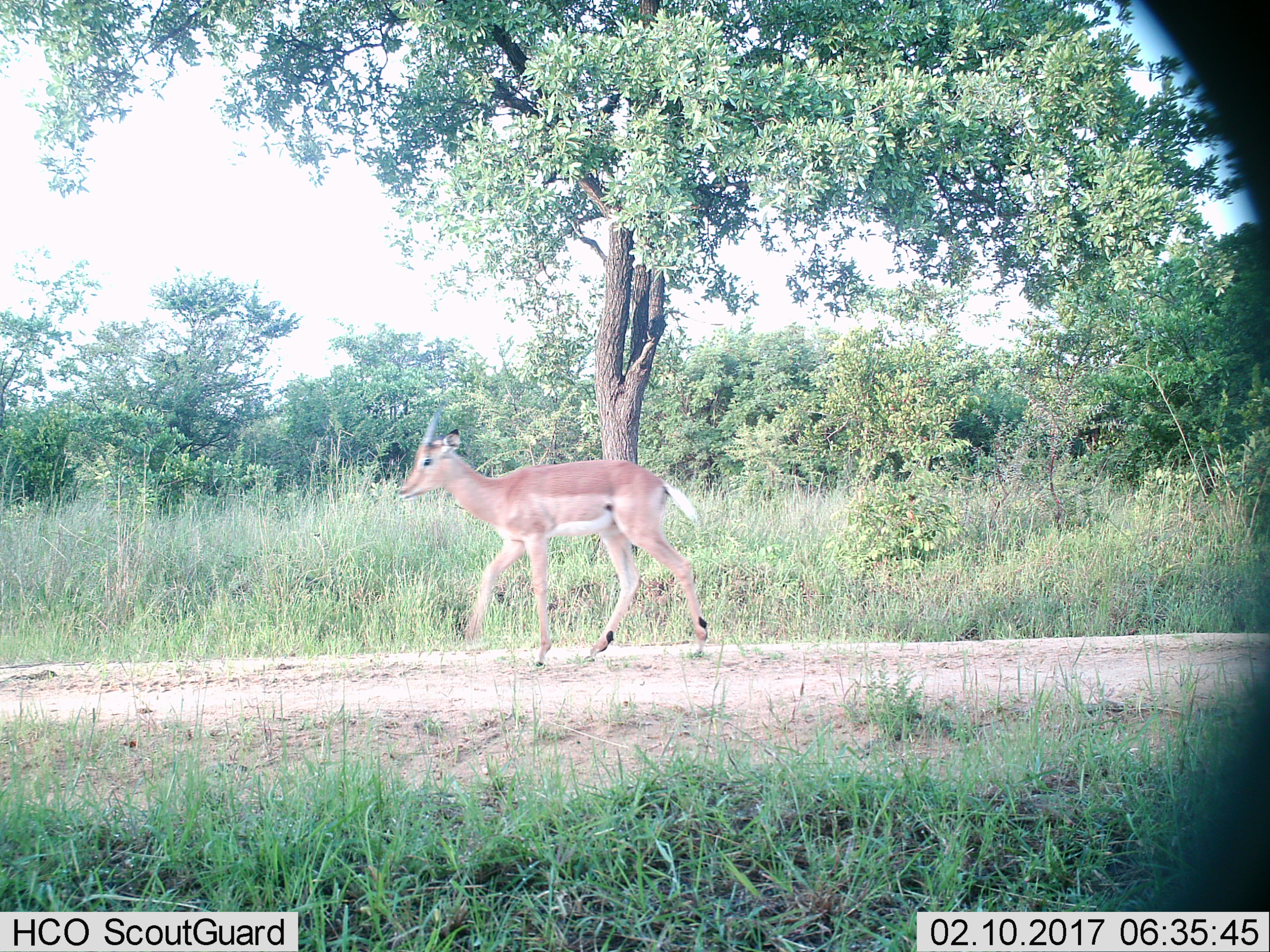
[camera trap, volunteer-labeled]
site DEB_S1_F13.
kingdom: Animalia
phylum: Chordata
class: Mammalia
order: Artiodactyla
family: Bovidae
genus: Aepyceros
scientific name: Aepyceros melampus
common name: impala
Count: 1.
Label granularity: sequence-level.